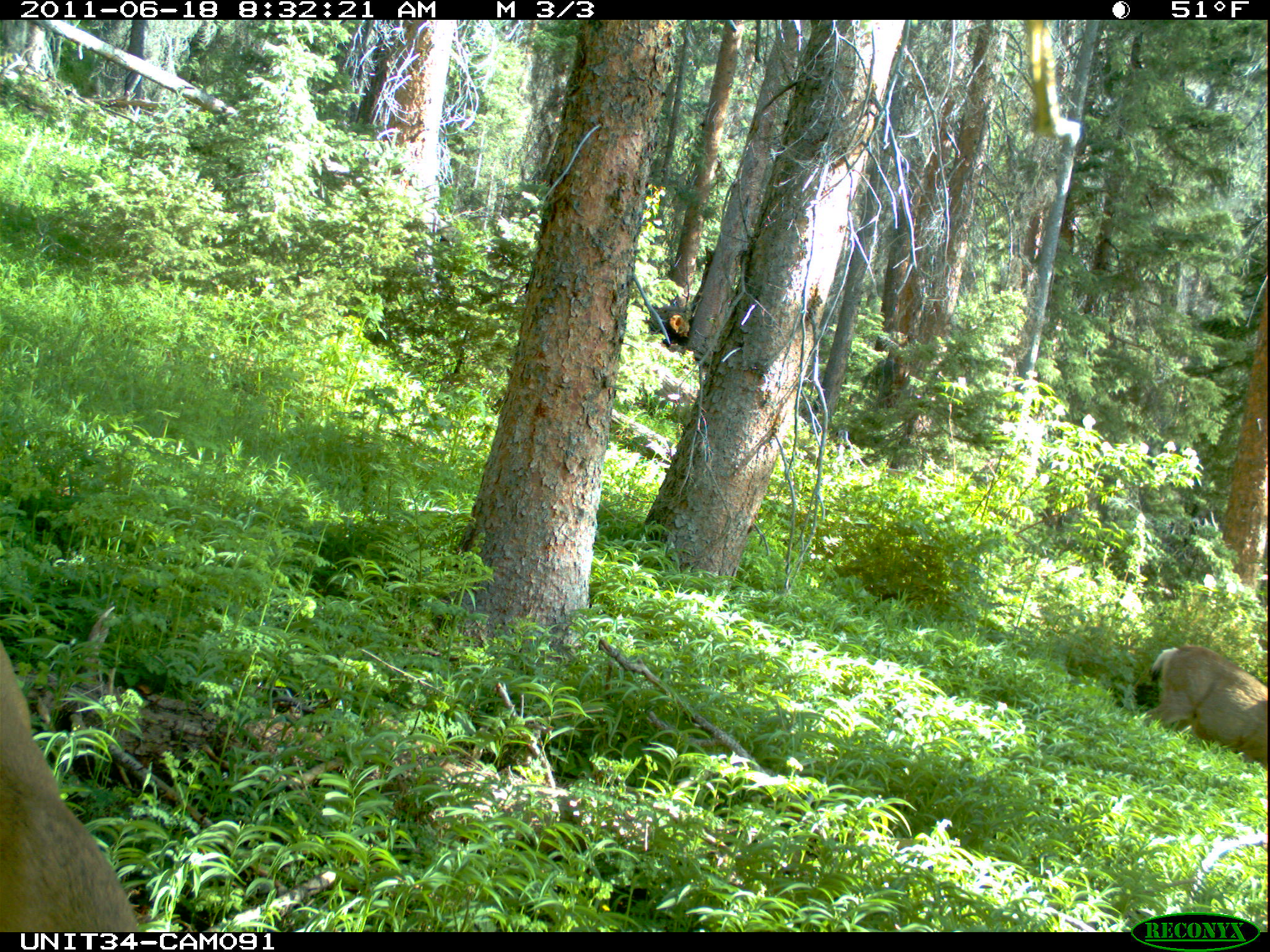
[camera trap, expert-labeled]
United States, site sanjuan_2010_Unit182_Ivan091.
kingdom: Animalia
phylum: Chordata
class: Mammalia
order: Artiodactyla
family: Cervidae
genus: Odocoileus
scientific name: Odocoileus hemionus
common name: mule deer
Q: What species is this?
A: Odocoileus hemionus (mule deer).